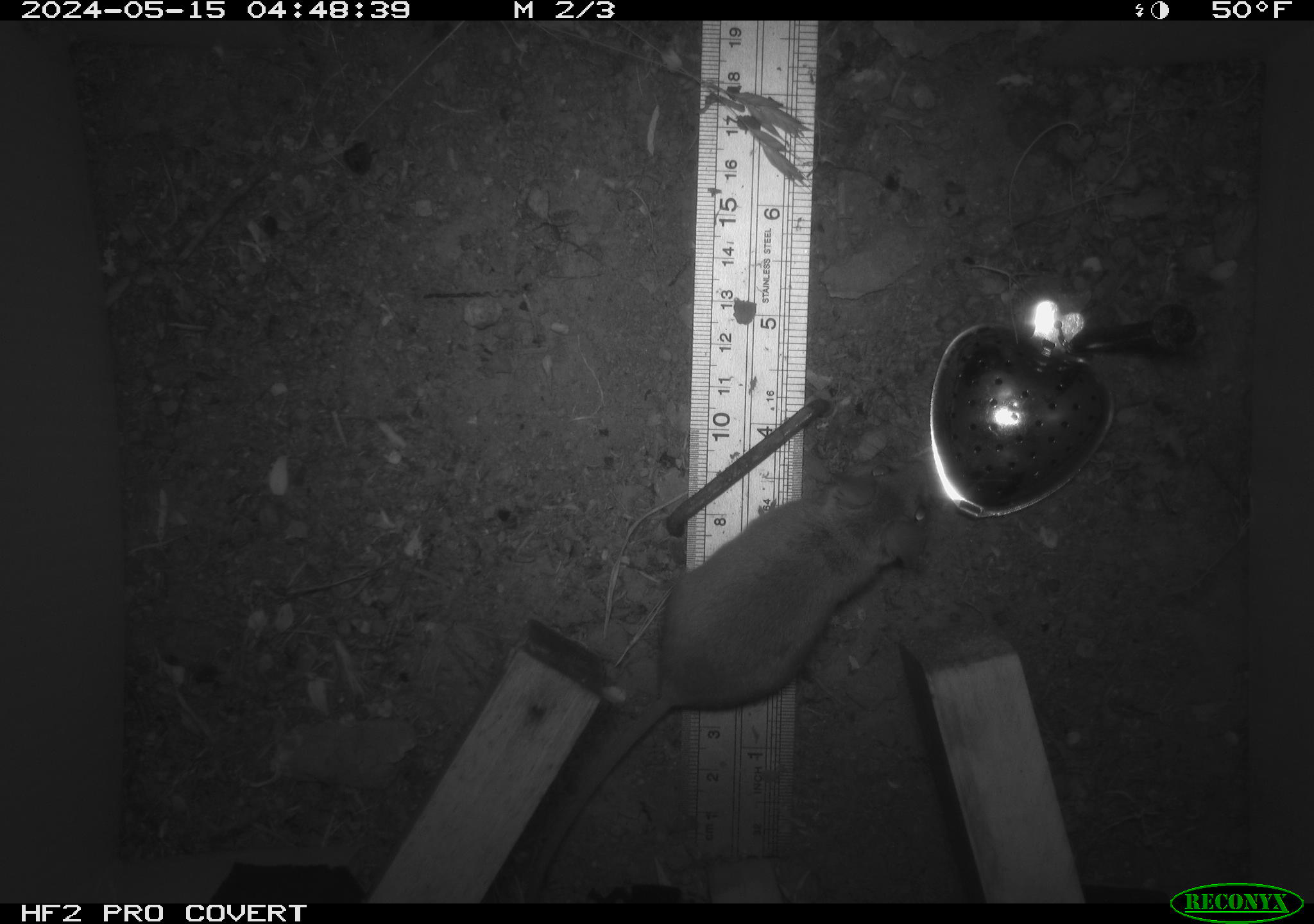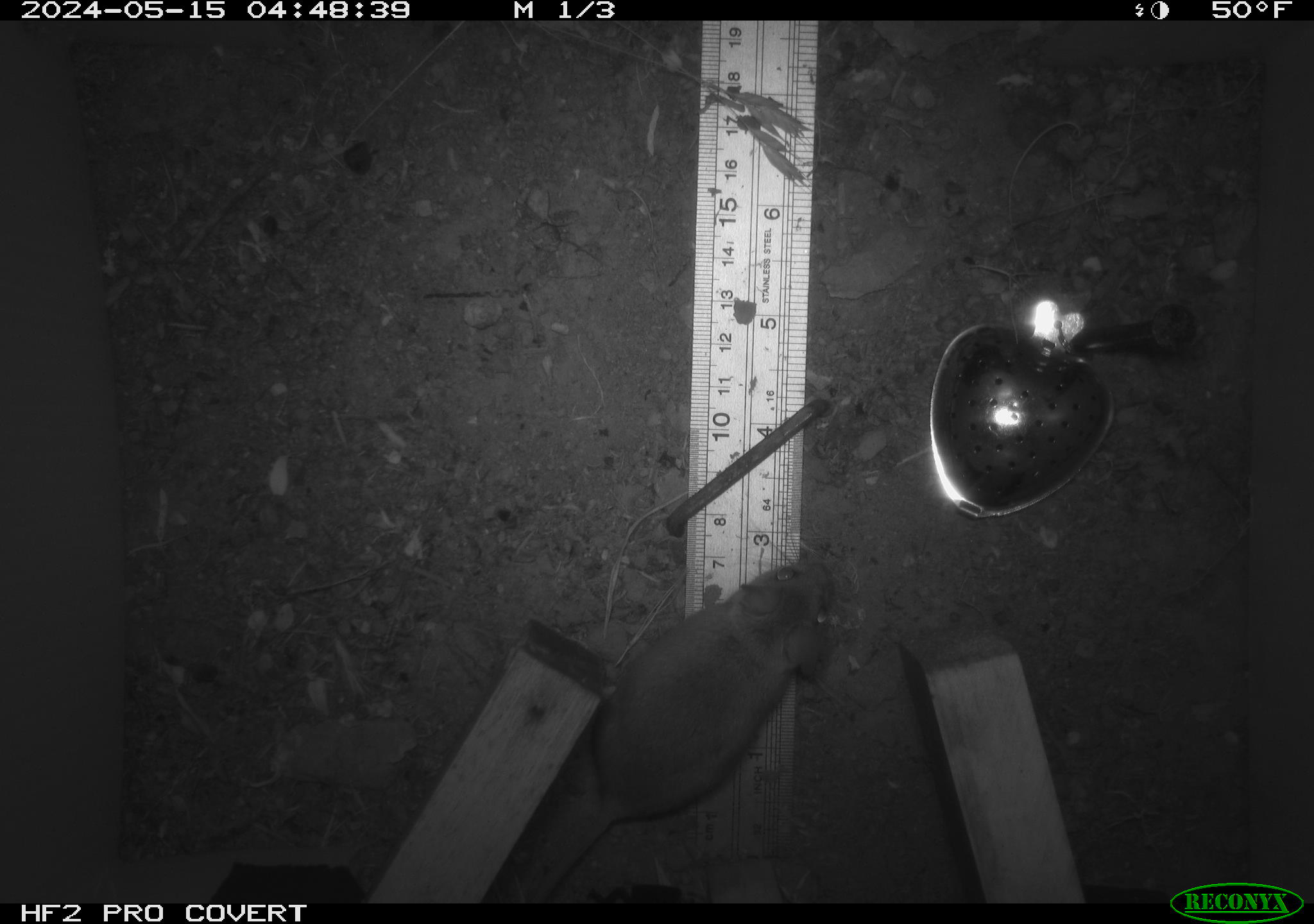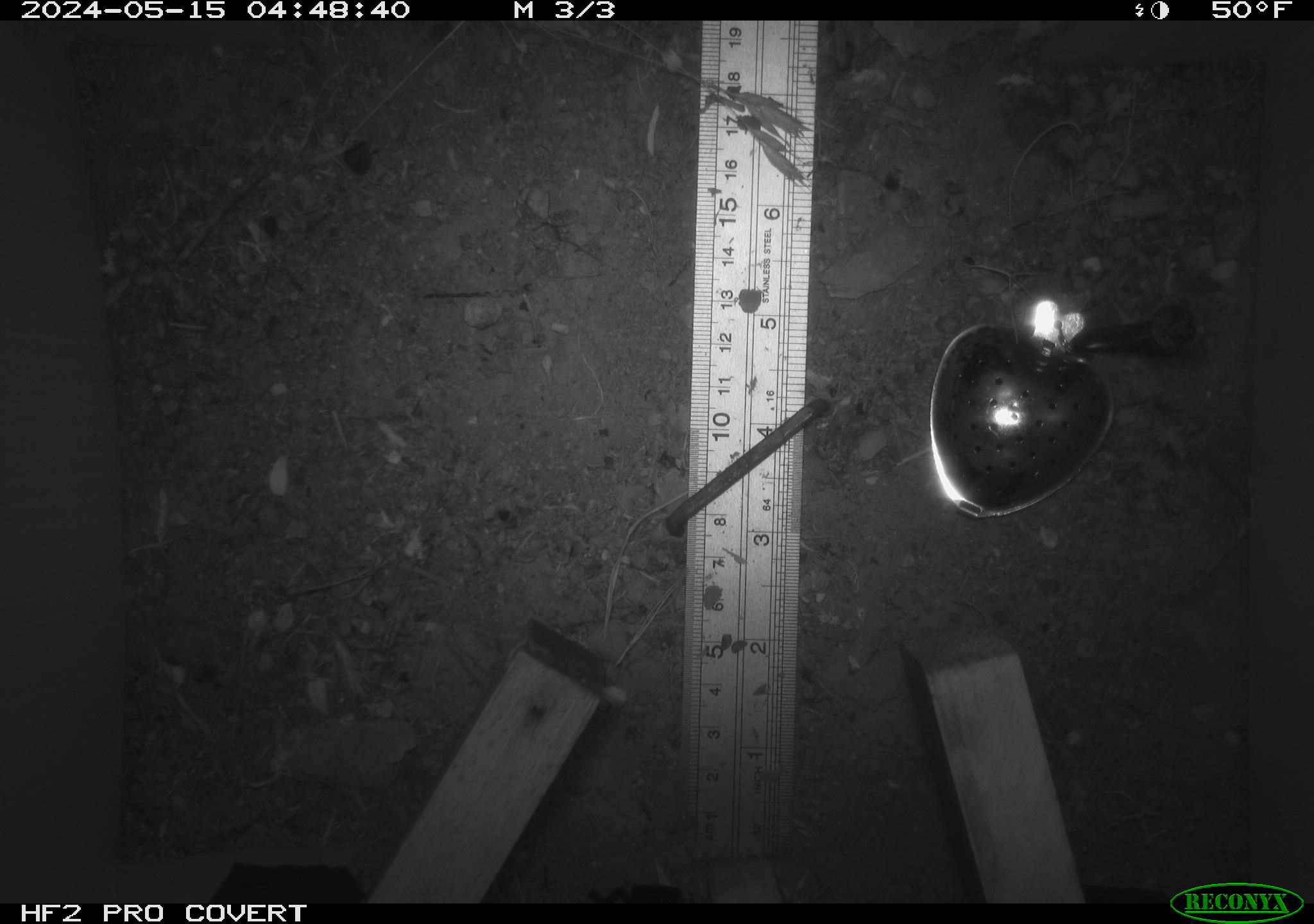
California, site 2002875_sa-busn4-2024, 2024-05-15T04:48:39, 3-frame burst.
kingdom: Animalia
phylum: Chordata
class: Mammalia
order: Rodentia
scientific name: Rodentia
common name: rodent